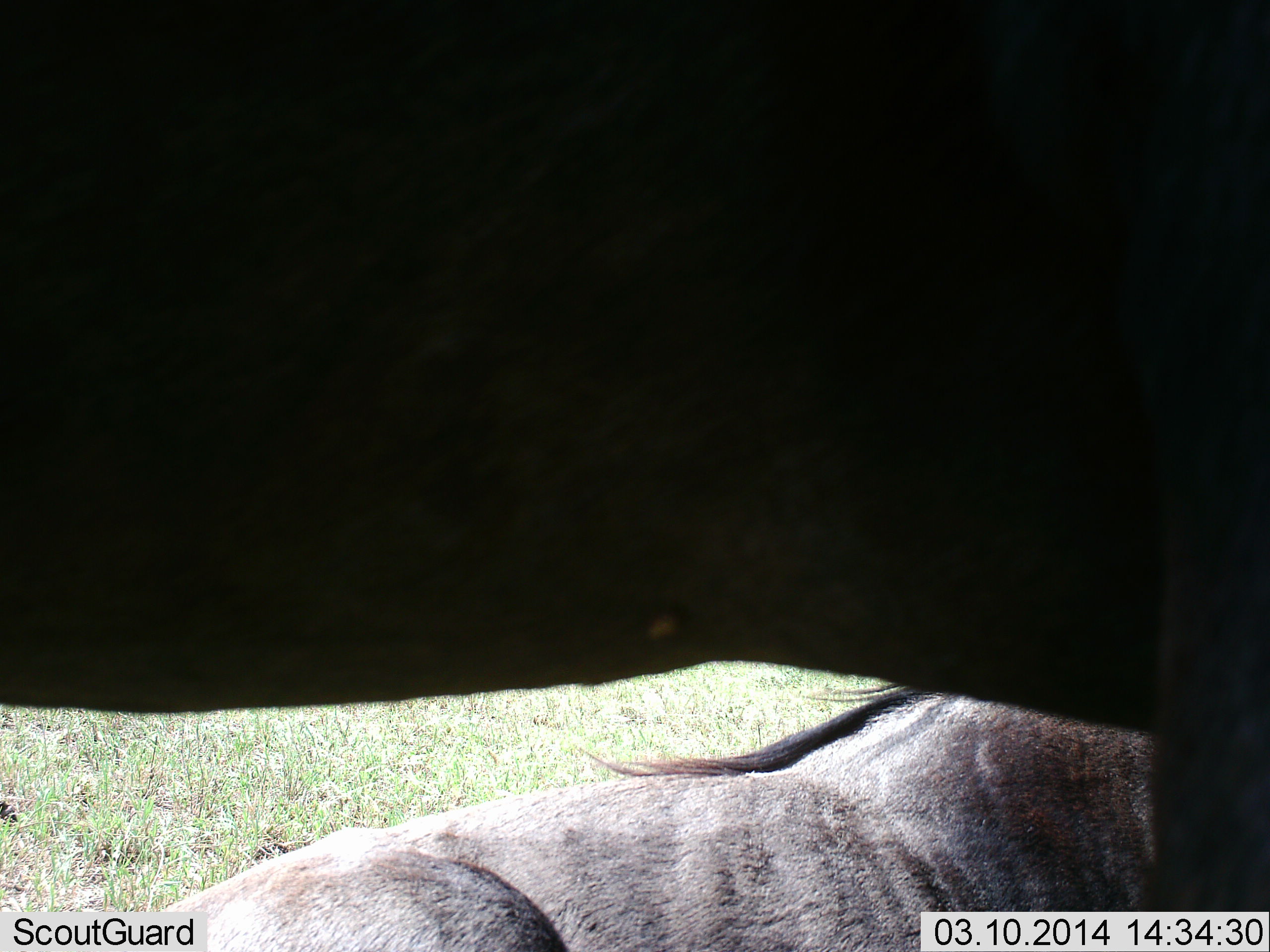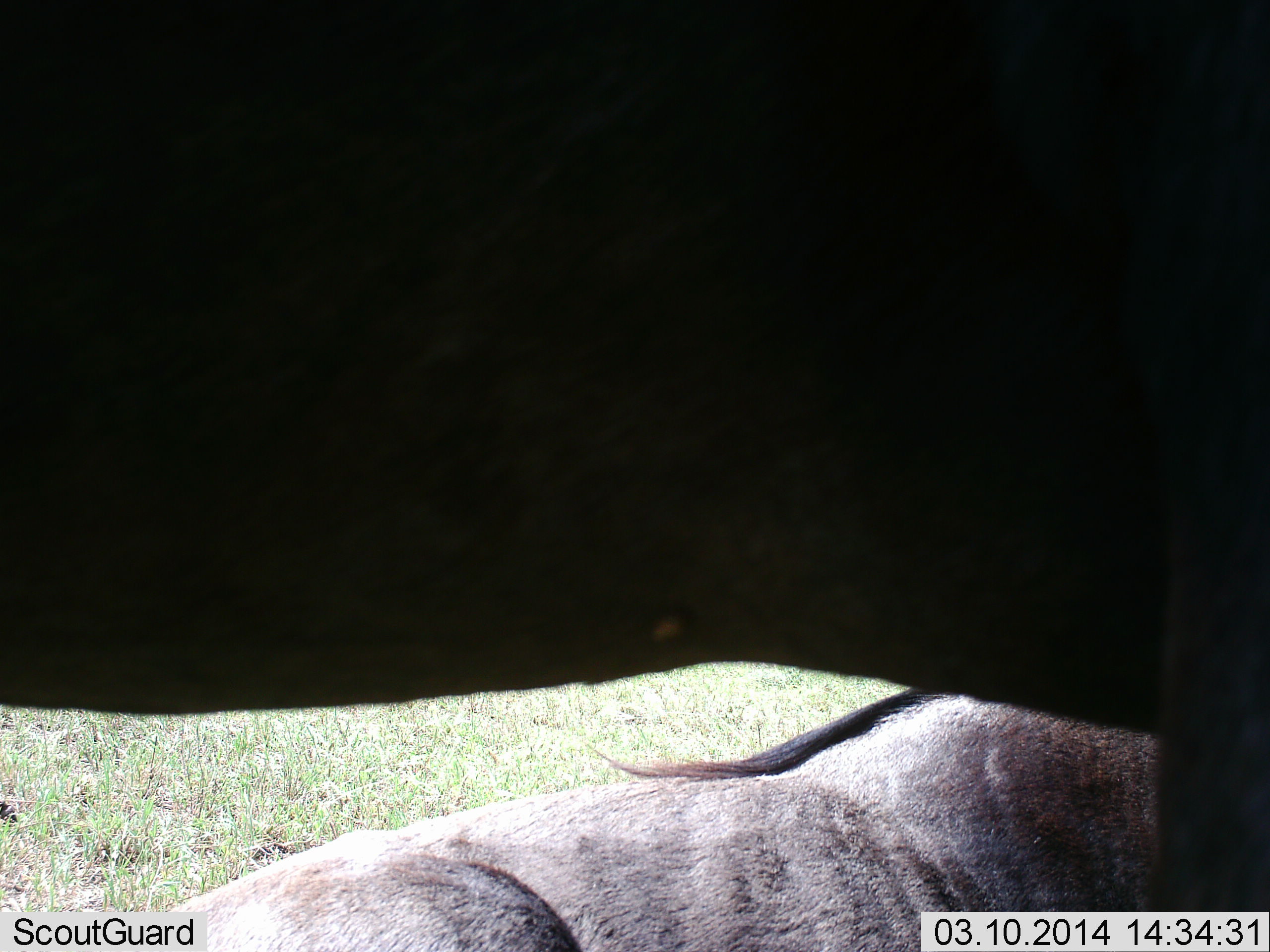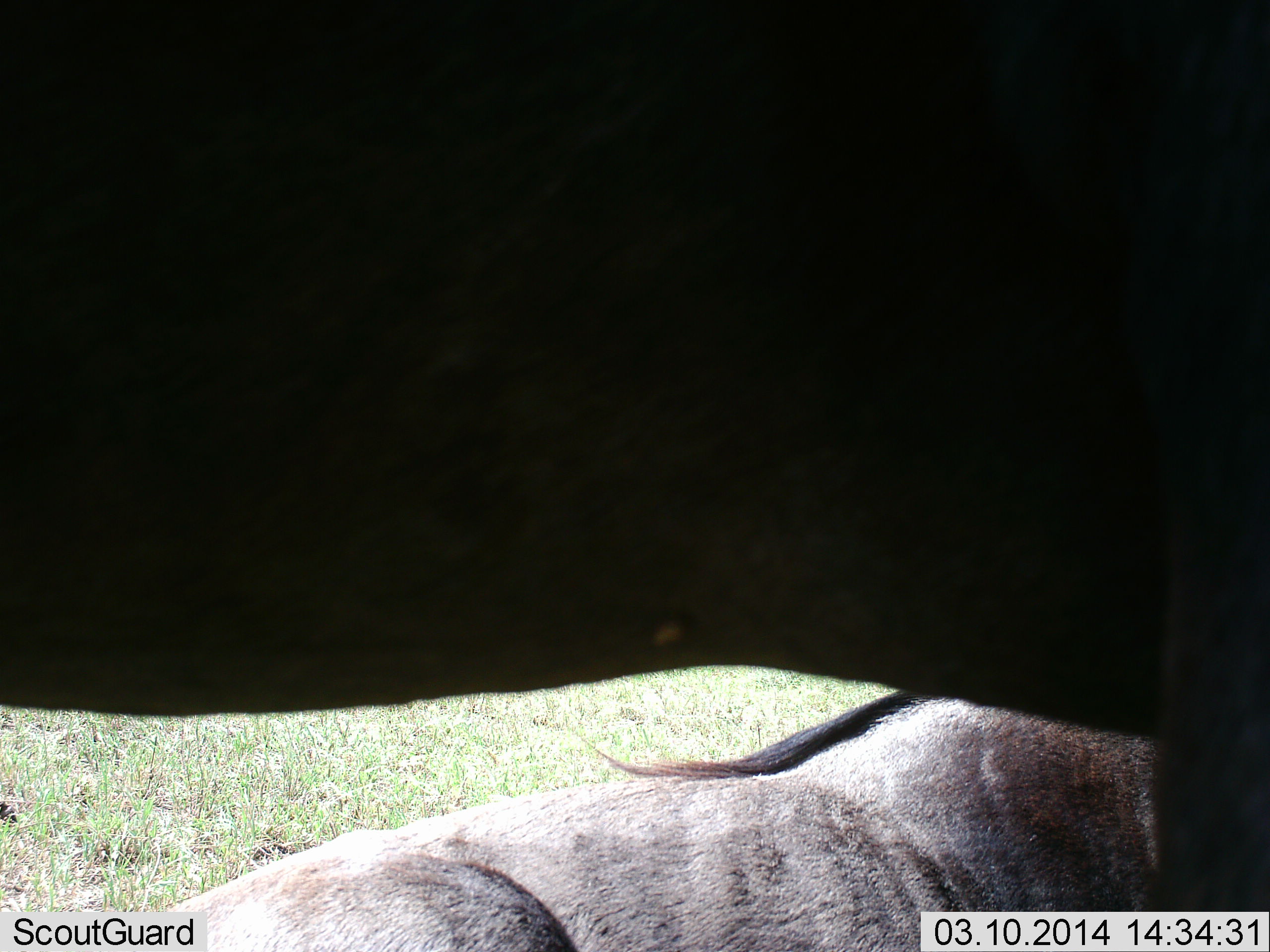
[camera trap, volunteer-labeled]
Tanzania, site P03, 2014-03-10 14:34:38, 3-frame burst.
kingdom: Animalia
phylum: Chordata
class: Mammalia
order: Artiodactyla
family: Bovidae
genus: Connochaetes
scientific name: Connochaetes taurinus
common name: blue wildebeest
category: wildebeest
Wildebeest (blue wildebeest) (Connochaetes taurinus), count 2. Behavior (volunteer vote fractions): standing 90%, resting 80%, moving 0%, interacting 0%. Young present (vote fraction): 10%. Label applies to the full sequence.